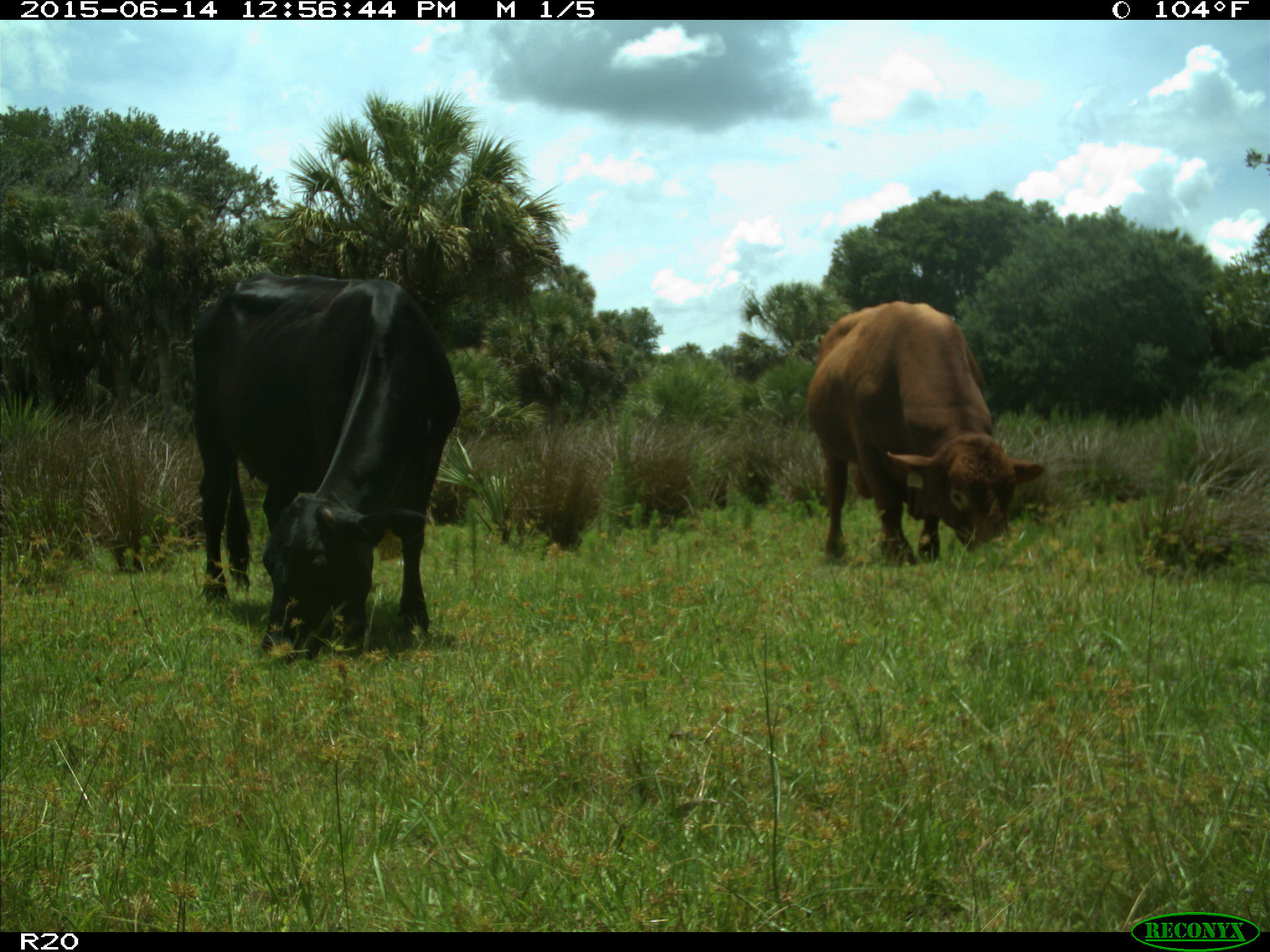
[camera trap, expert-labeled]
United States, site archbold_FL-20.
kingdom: Animalia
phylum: Chordata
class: Mammalia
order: Artiodactyla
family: Bovidae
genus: Bos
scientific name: Bos taurus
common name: domestic cow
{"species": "Bos taurus (domestic cow)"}